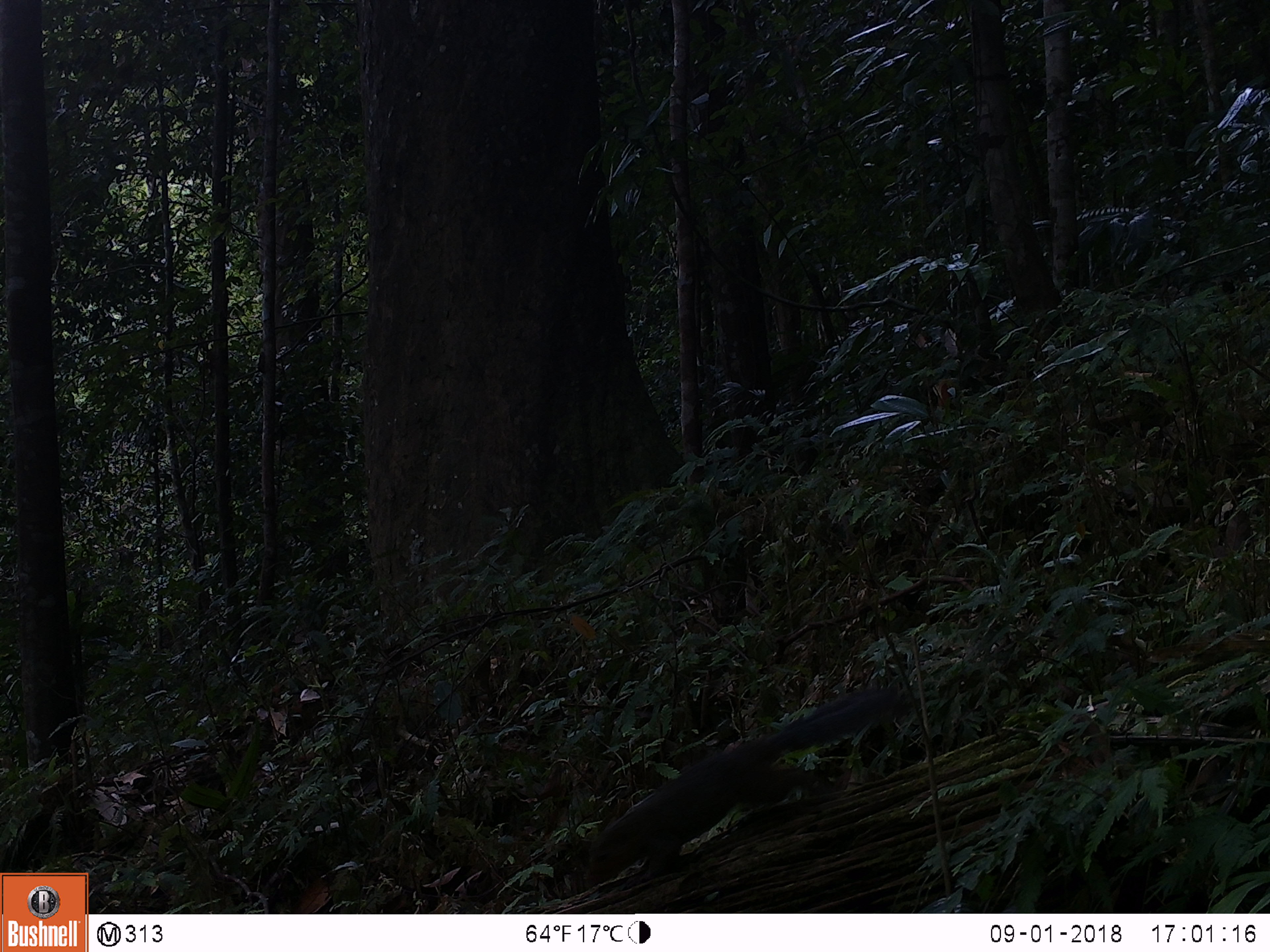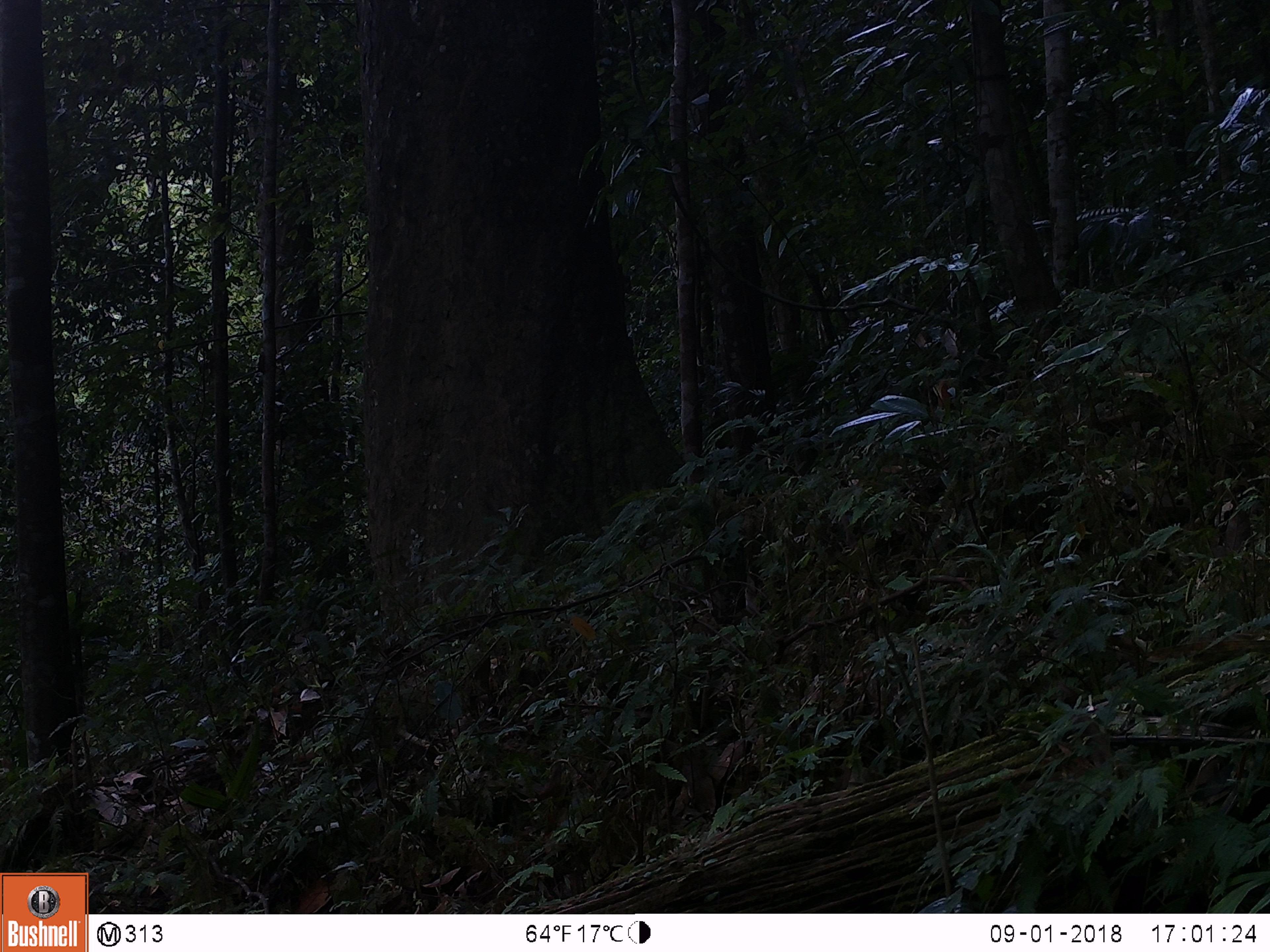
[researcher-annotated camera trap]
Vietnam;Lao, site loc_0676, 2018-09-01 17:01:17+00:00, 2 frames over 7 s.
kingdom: Animalia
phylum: Chordata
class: Mammalia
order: Rodentia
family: Sciuridae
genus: Dremomys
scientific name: Dremomys rufigenis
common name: red-cheeked squirrel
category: red cheeked squirrel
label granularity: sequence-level